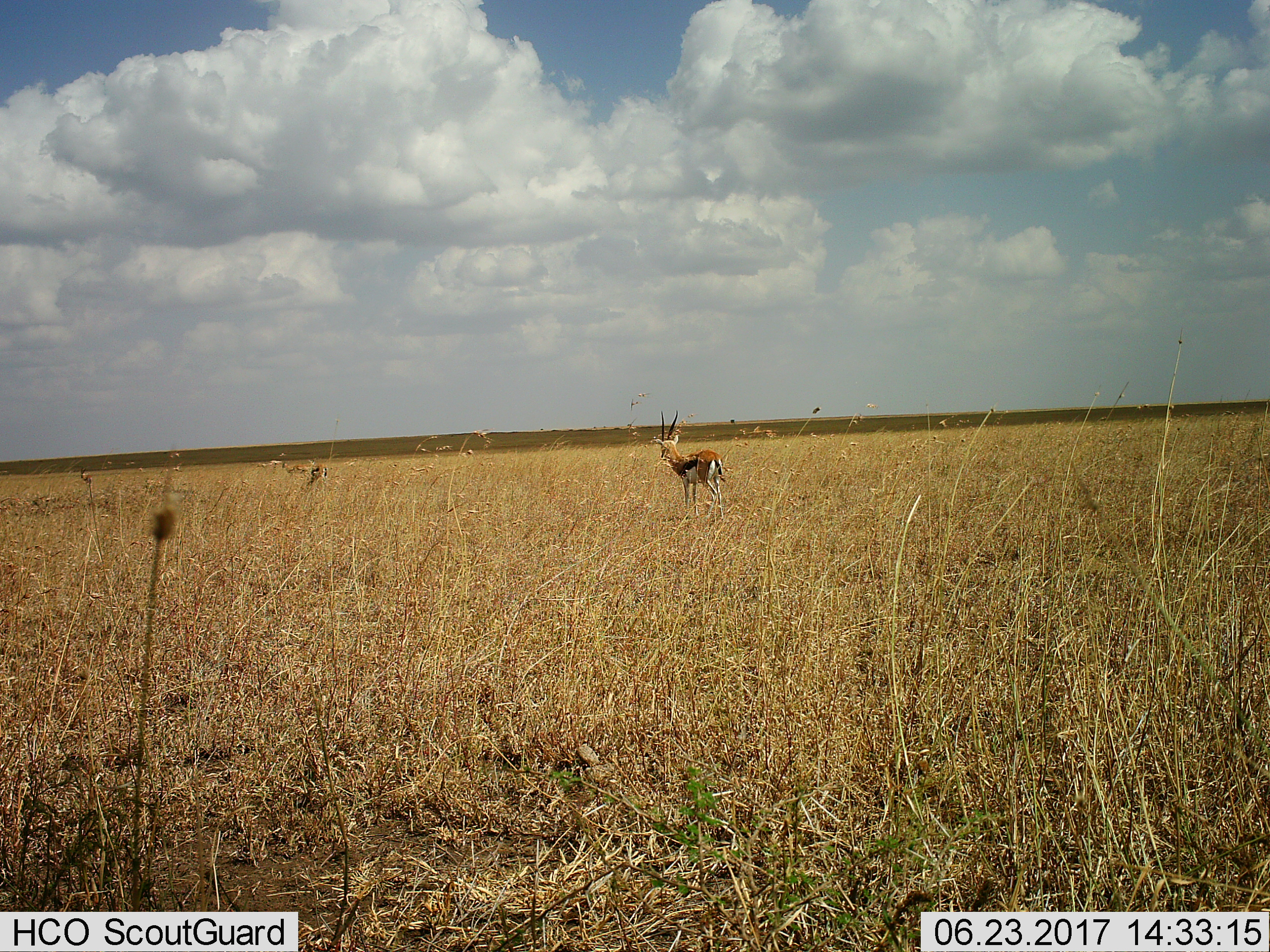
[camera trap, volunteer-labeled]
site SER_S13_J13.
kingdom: Animalia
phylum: Chordata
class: Mammalia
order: Artiodactyla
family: Bovidae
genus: Eudorcas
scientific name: Eudorcas thomsonii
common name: thomson's gazelle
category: gazellethomsons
Gazellethomsons (thomson's gazelle) (Eudorcas thomsonii), count 2. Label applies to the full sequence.